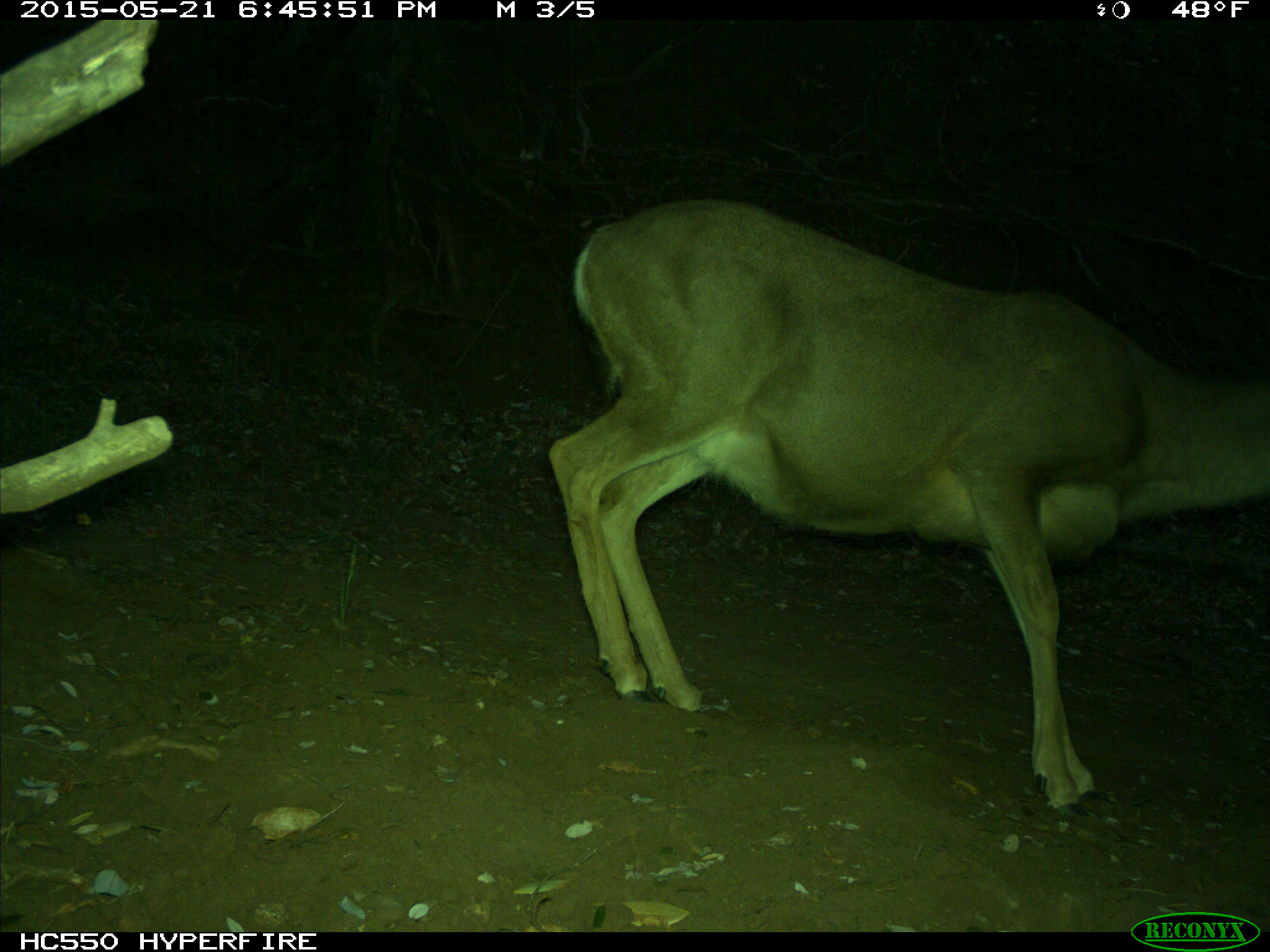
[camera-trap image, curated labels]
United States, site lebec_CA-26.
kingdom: Animalia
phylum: Chordata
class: Mammalia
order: Artiodactyla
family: Cervidae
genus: Odocoileus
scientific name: Odocoileus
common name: deer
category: unidentified deer